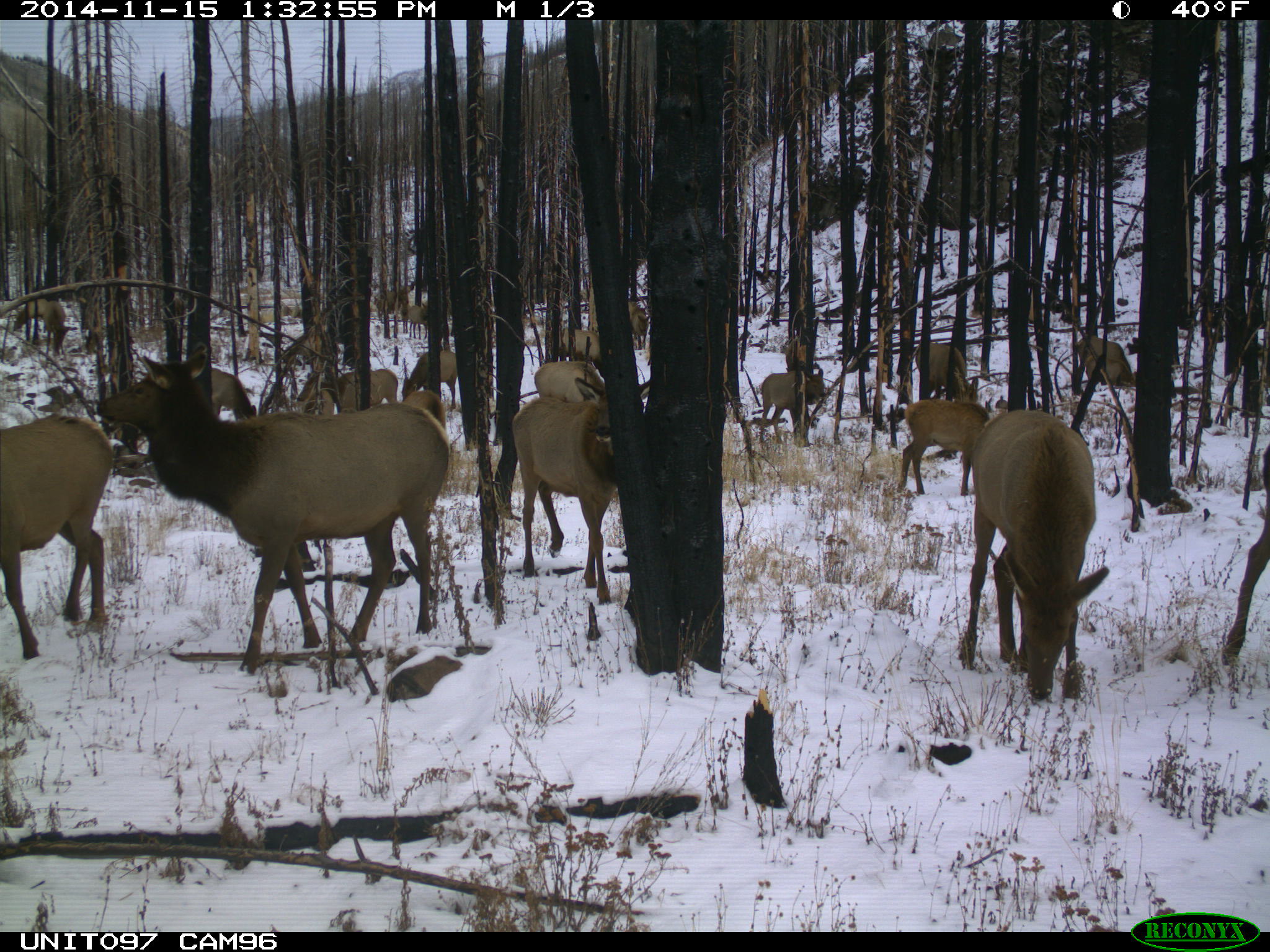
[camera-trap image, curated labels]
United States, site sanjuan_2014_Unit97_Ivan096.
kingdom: Animalia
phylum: Chordata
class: Mammalia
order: Artiodactyla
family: Cervidae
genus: Cervus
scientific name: Cervus elaphus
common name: red deer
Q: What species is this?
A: Cervus elaphus (red deer).